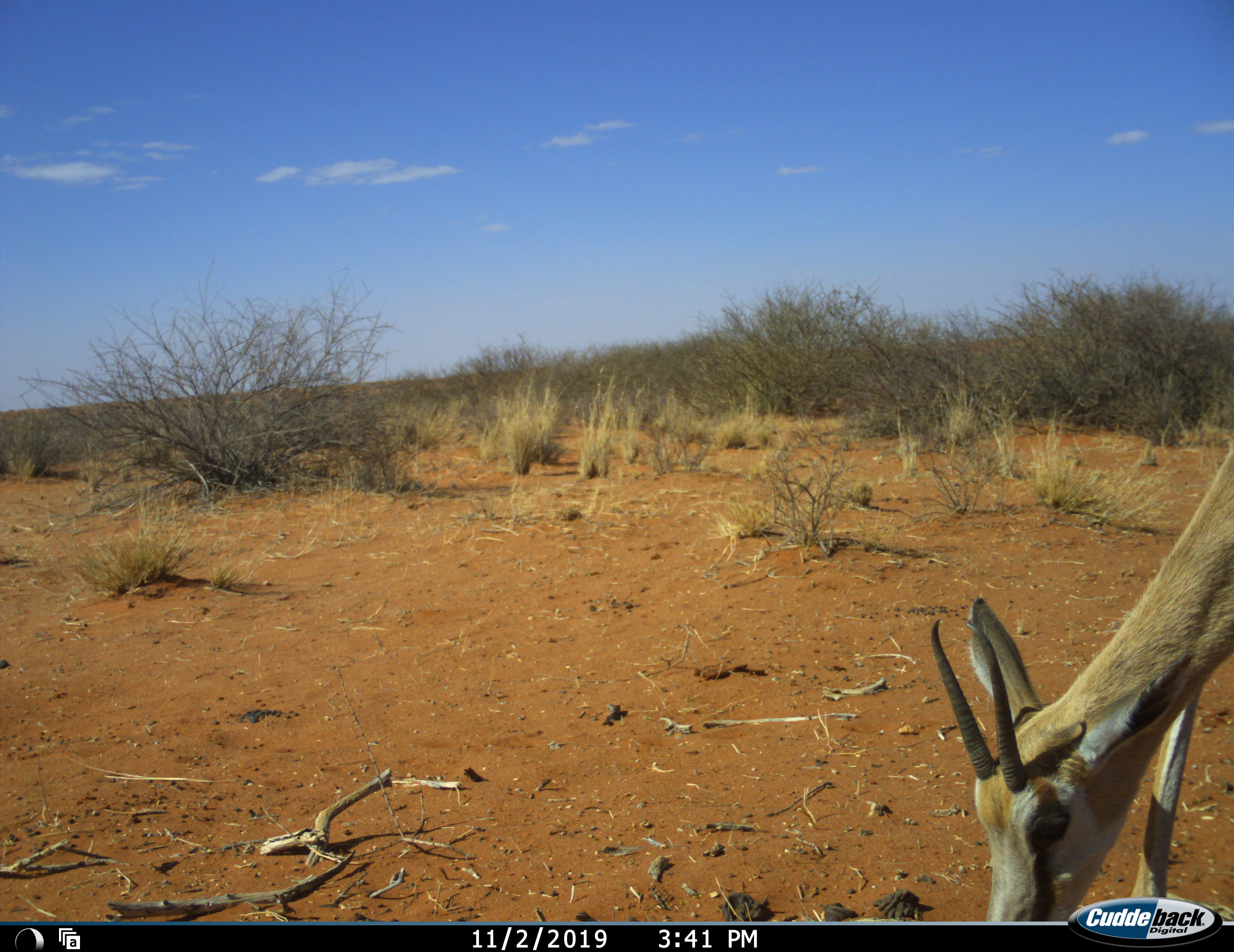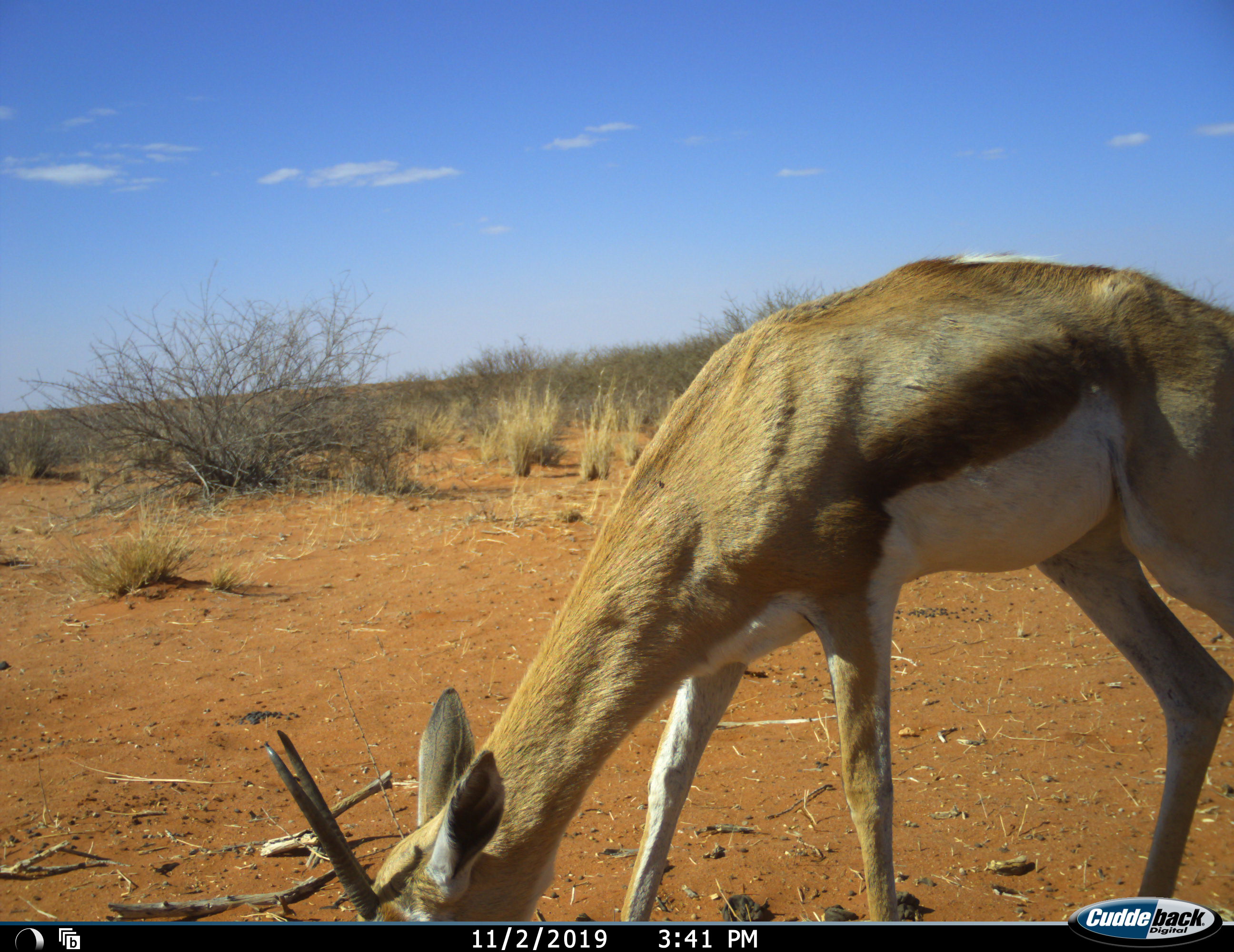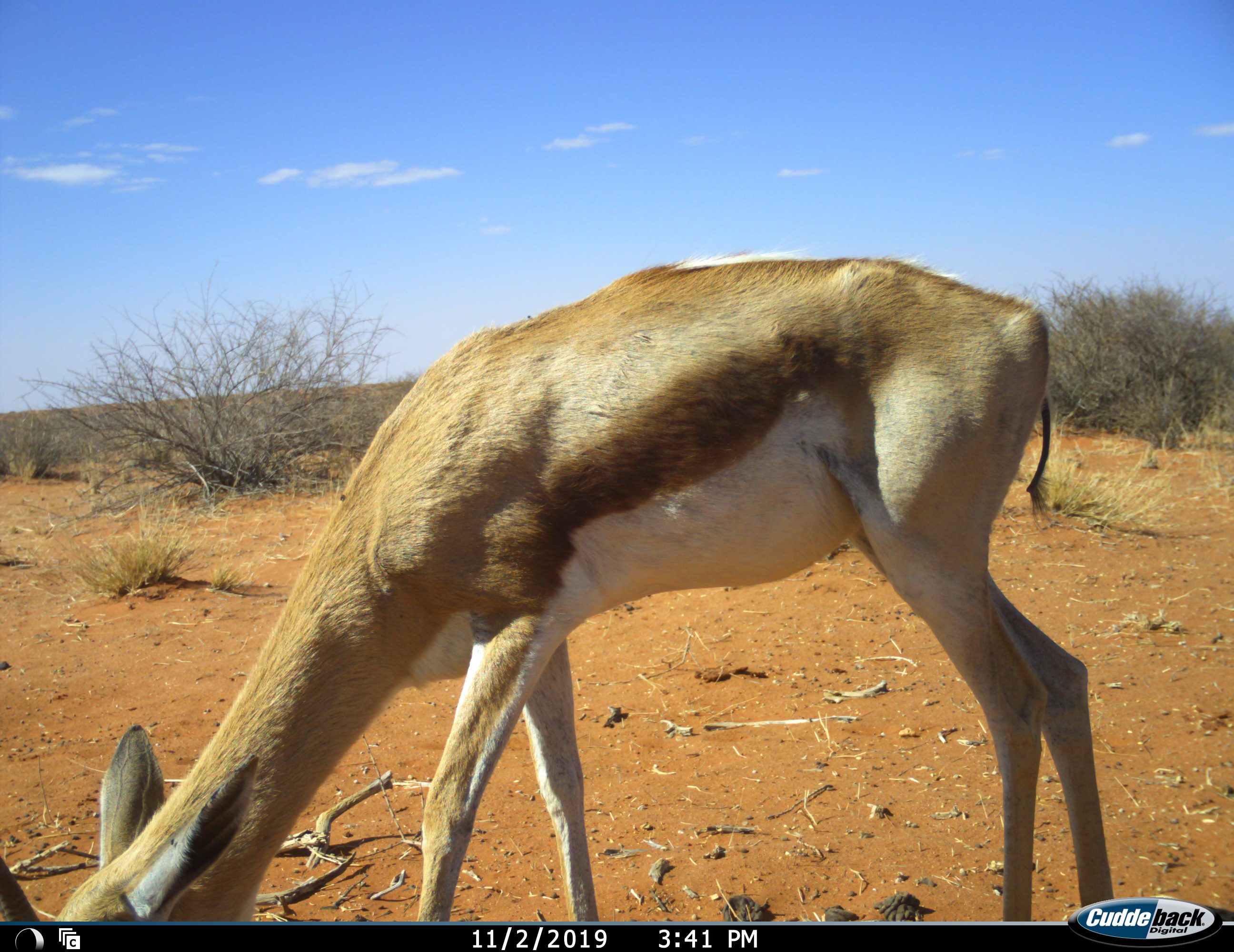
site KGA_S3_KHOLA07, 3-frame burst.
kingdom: Animalia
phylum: Chordata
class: Mammalia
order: Artiodactyla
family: Bovidae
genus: Antidorcas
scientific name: Antidorcas marsupialis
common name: springbok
Springbok (Antidorcas marsupialis), count 1. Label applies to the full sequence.